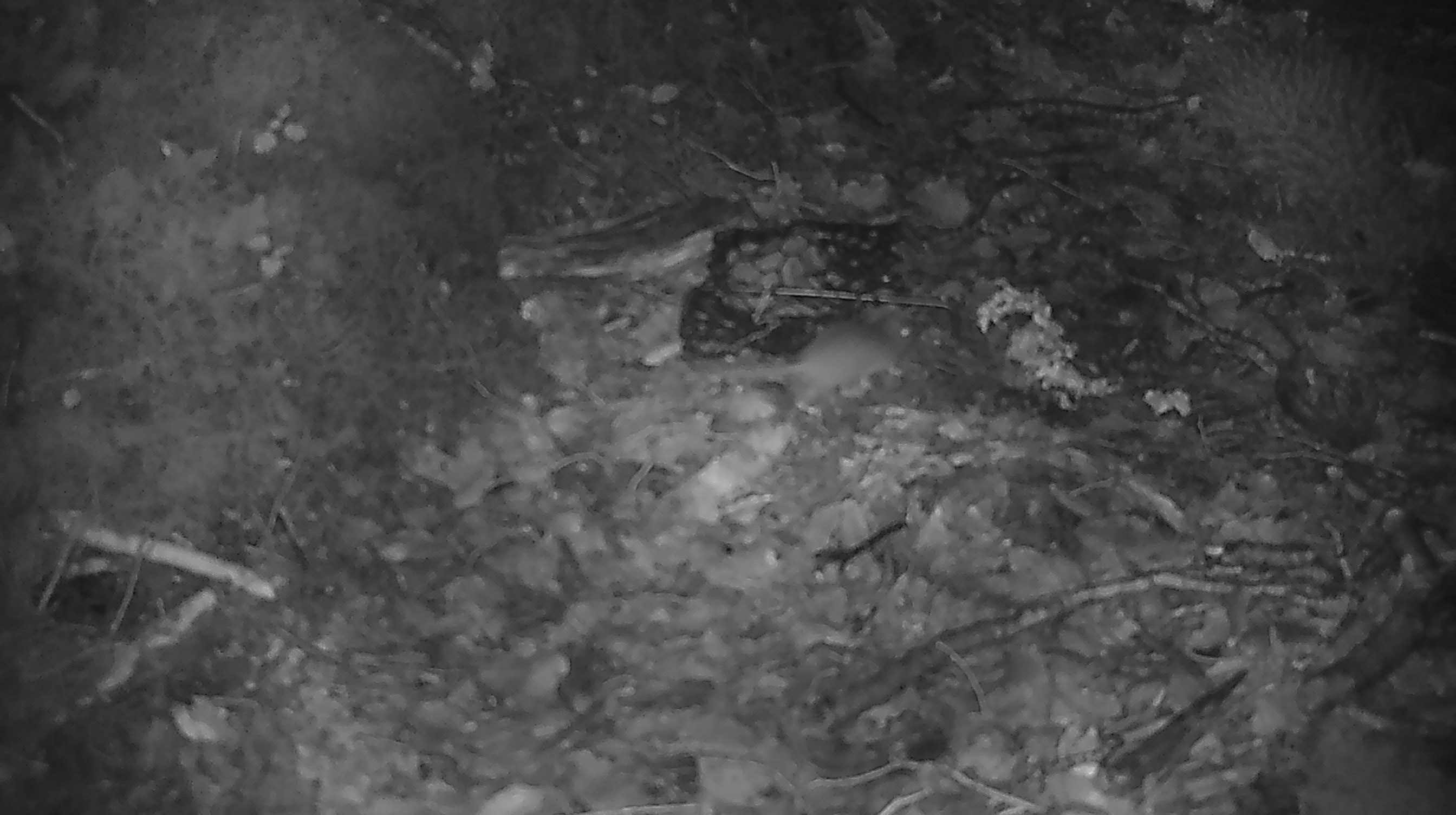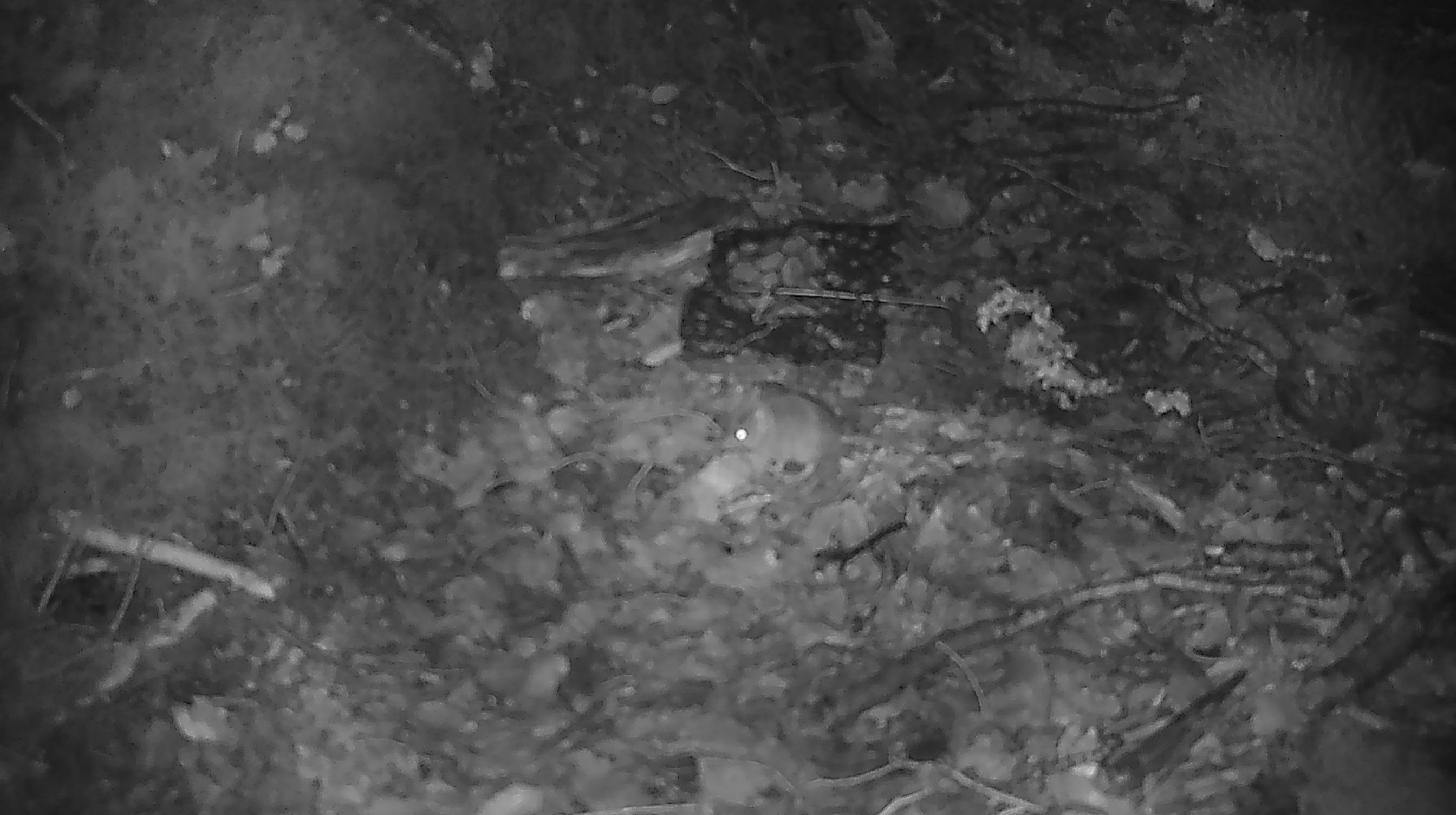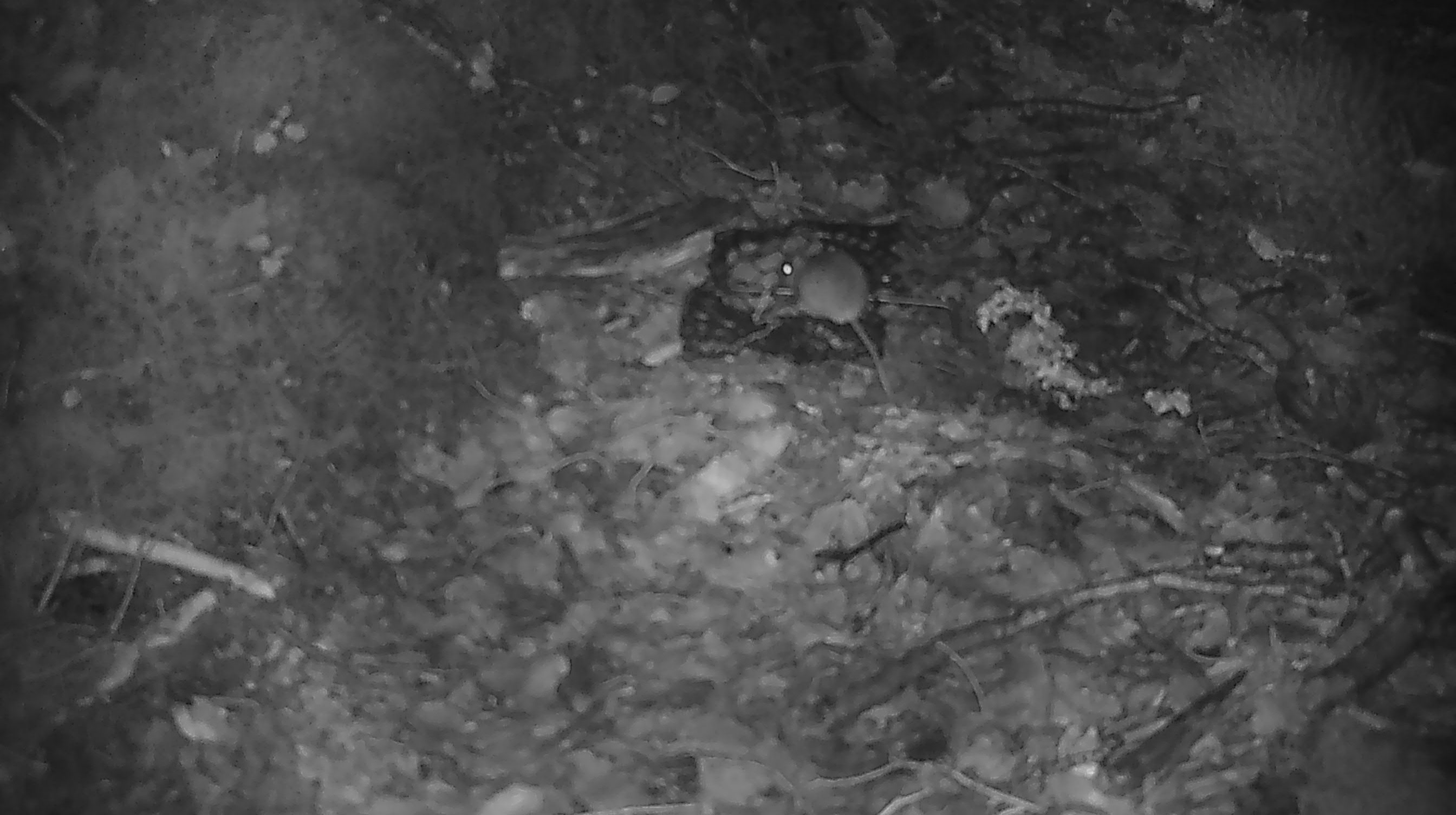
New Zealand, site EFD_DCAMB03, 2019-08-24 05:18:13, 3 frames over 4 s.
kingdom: Animalia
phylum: Chordata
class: Mammalia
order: Rodentia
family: Muridae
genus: Mus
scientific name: Mus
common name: mouse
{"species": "mouse (Mus)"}